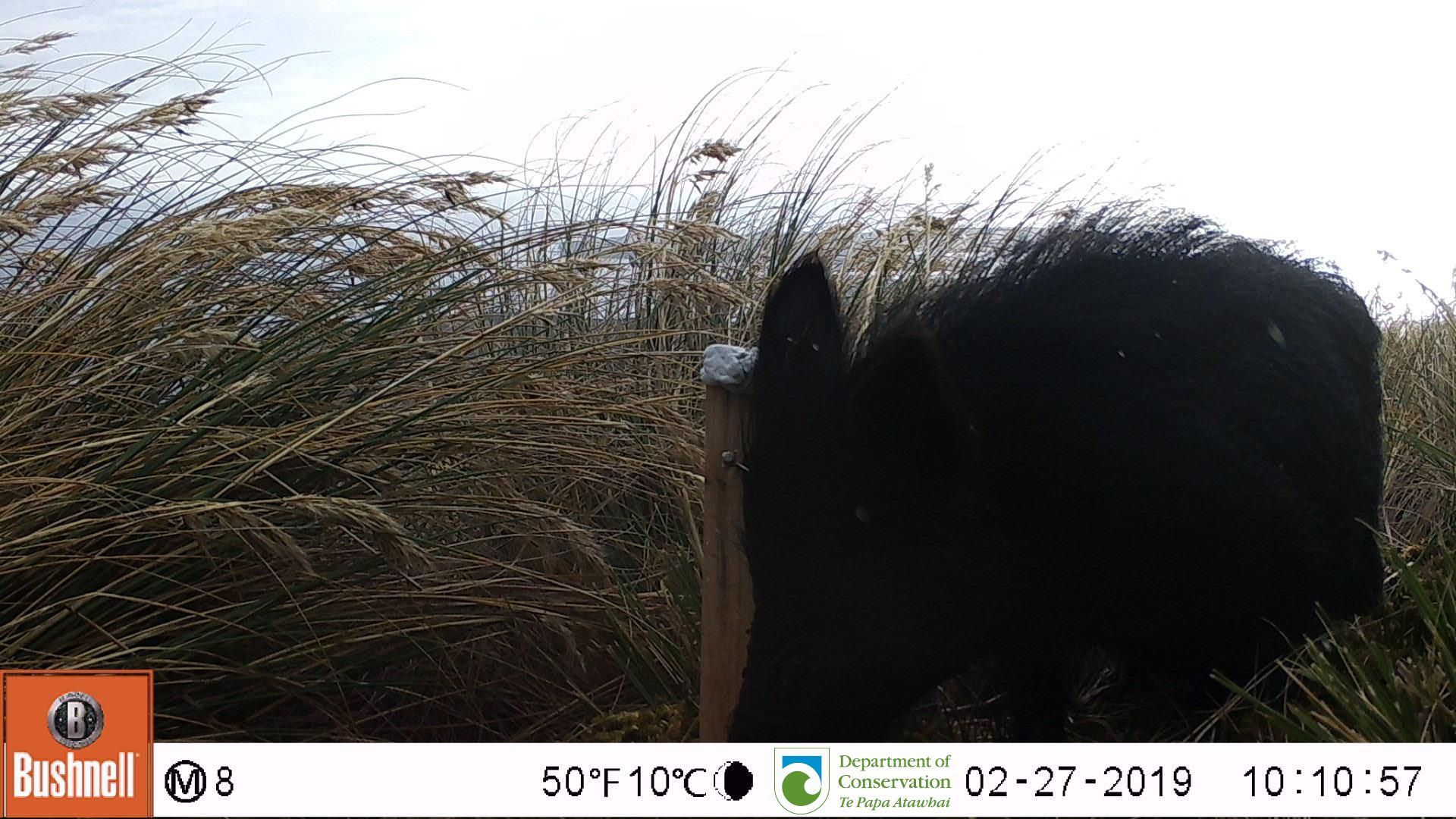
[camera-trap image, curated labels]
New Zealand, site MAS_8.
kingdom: Animalia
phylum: Chordata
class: Mammalia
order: Artiodactyla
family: Suidae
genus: Sus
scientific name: Sus scrofa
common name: pig